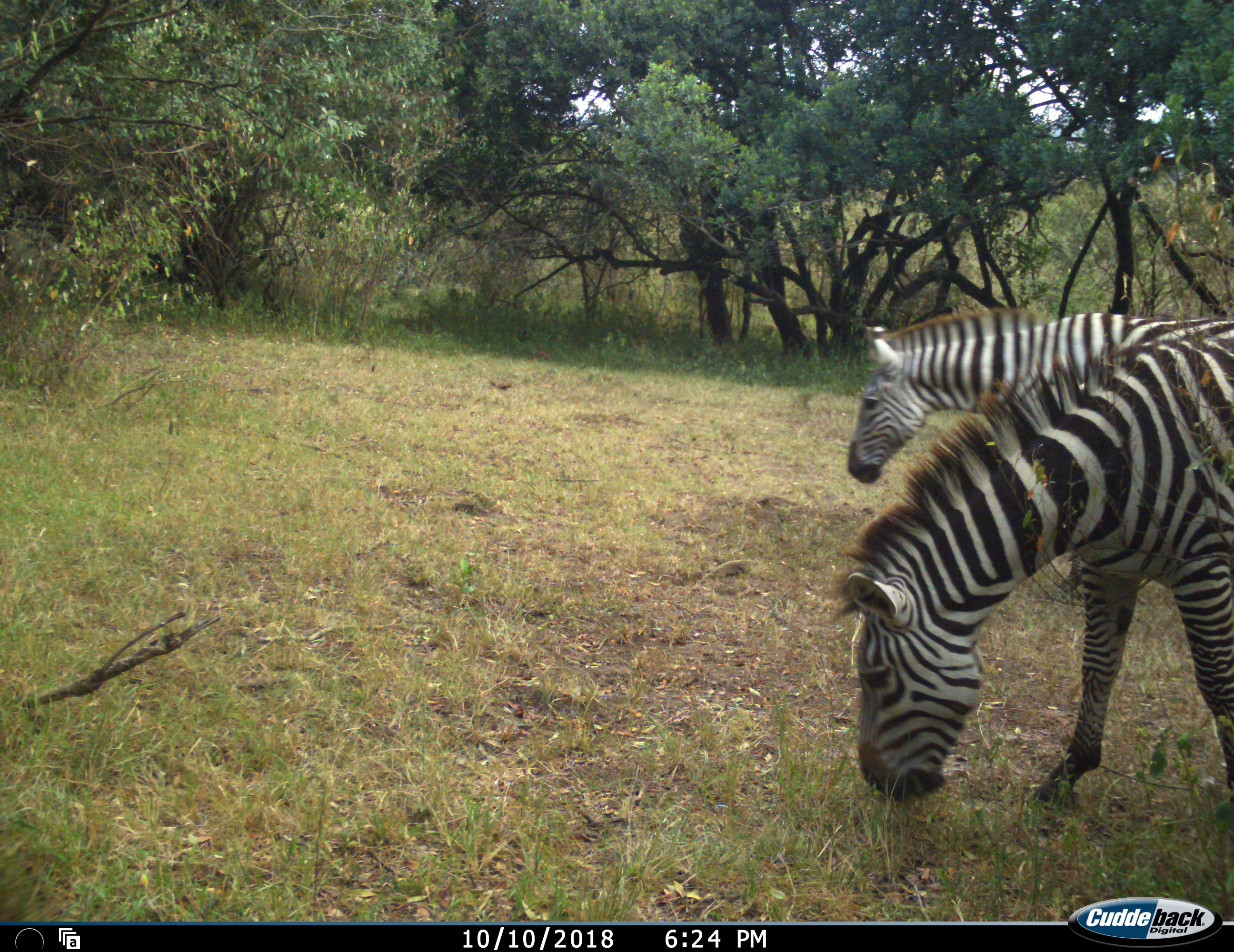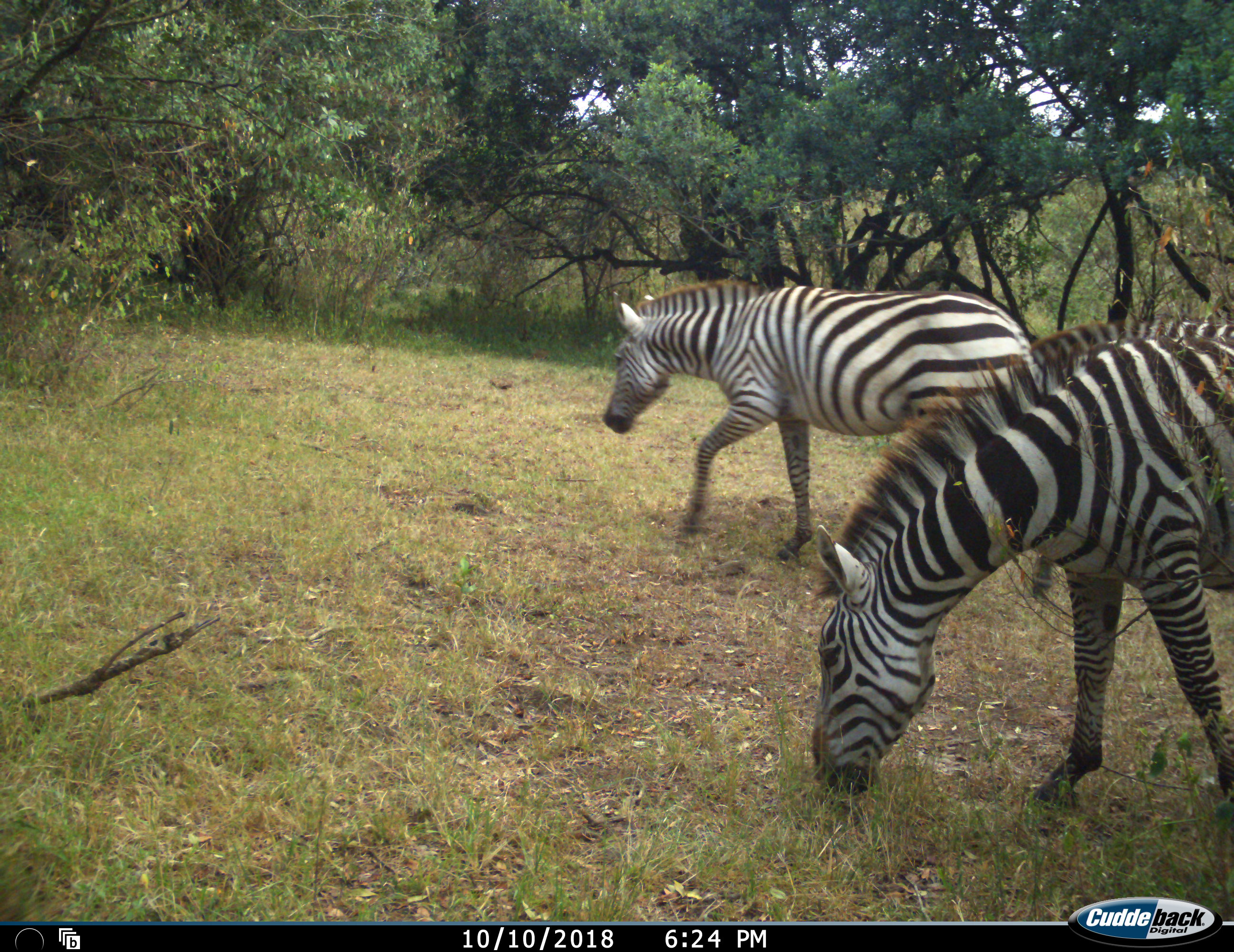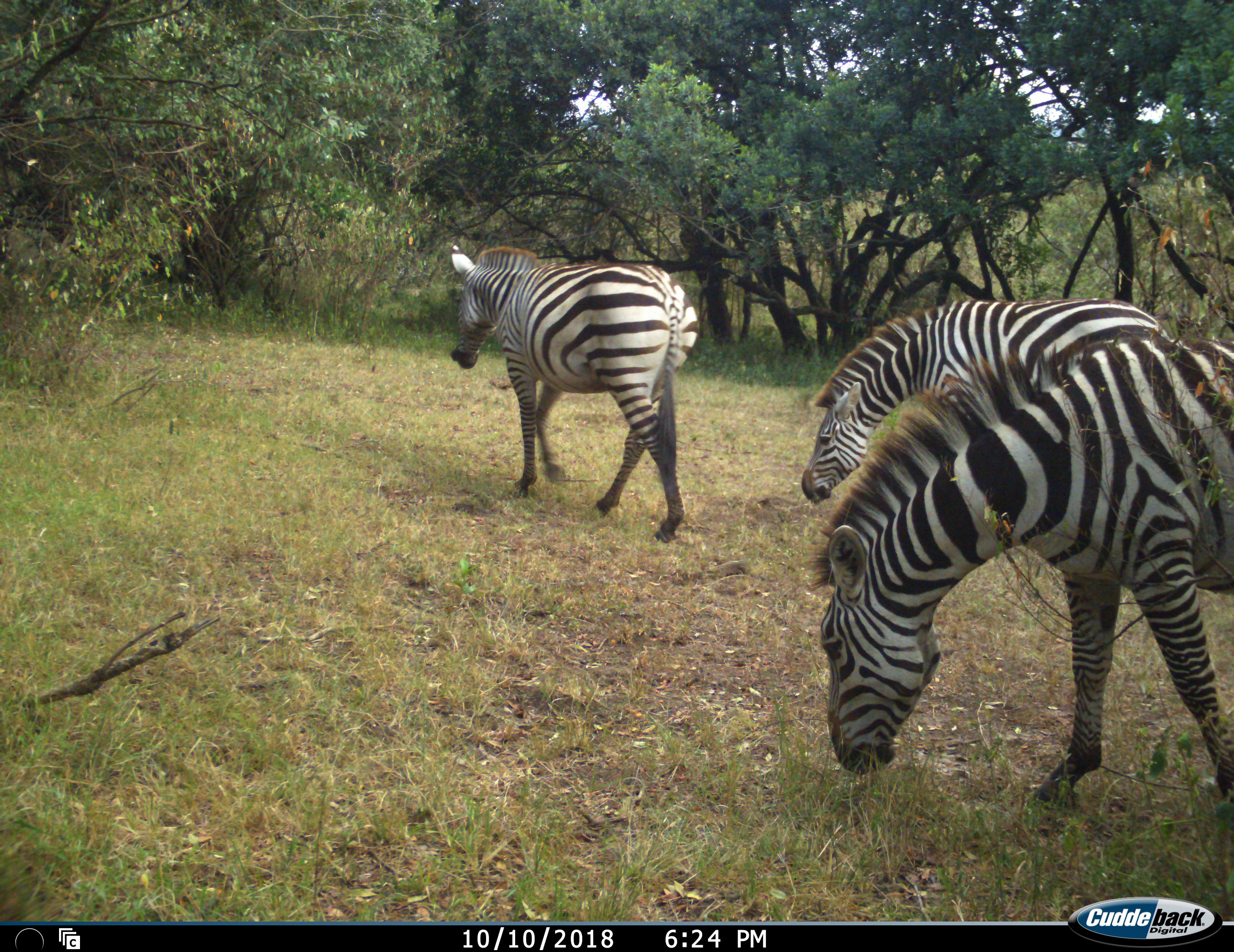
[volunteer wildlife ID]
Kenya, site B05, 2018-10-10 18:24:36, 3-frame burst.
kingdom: Animalia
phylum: Chordata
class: Mammalia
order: Perissodactyla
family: Equidae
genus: Equus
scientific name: Equus quagga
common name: plains zebra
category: zebra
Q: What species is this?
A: Zebra (plains zebra) (Equus quagga).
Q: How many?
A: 3.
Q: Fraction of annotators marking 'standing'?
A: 20%.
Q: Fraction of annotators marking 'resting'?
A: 0%.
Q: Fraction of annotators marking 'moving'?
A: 70%.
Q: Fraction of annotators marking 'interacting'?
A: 10%.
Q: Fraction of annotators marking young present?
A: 0%.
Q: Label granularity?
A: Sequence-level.